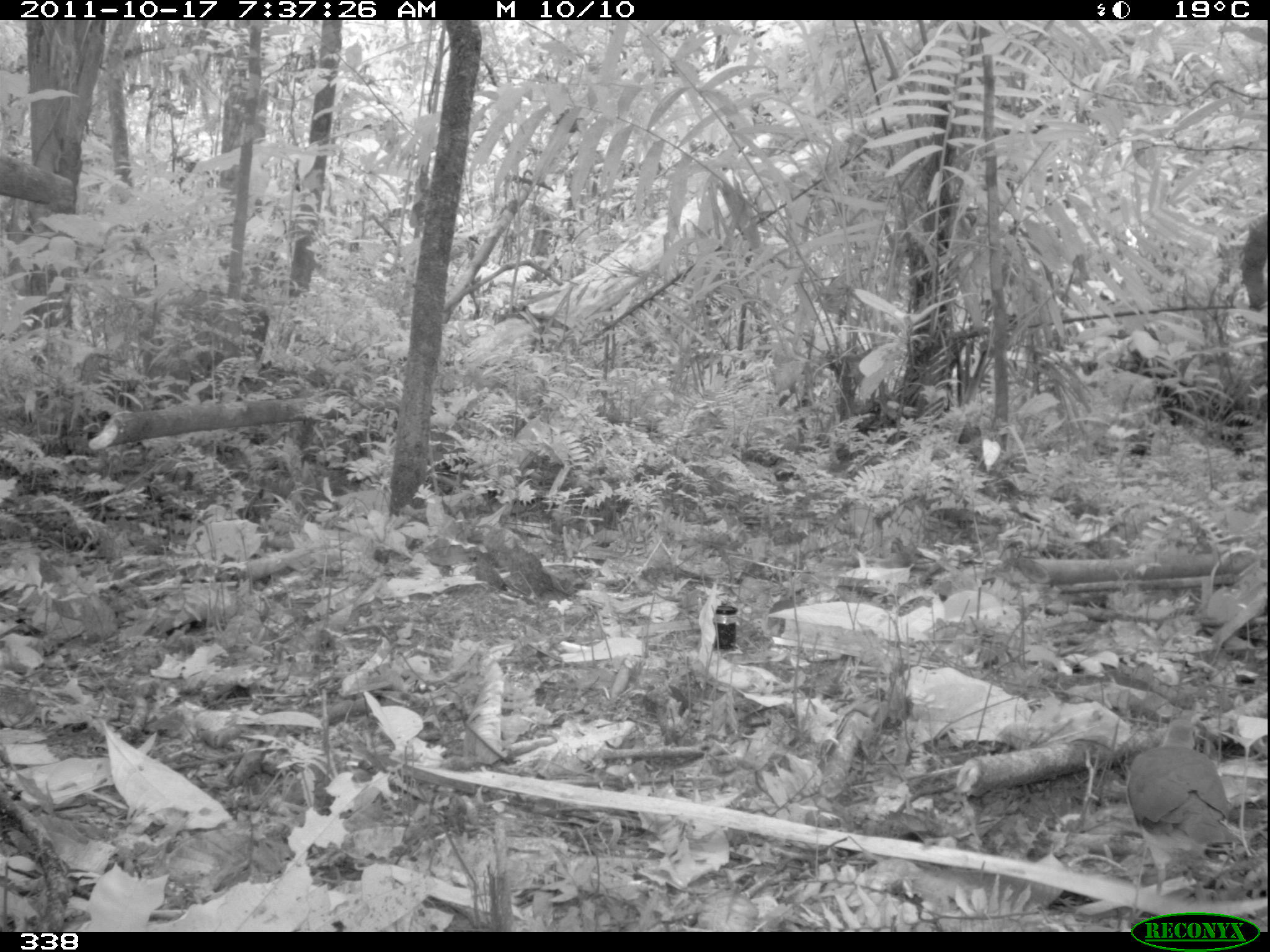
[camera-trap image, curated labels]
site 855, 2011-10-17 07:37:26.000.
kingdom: Animalia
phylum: Chordata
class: Aves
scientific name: Aves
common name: bird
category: unknown bird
Unknown bird (bird) (Aves).